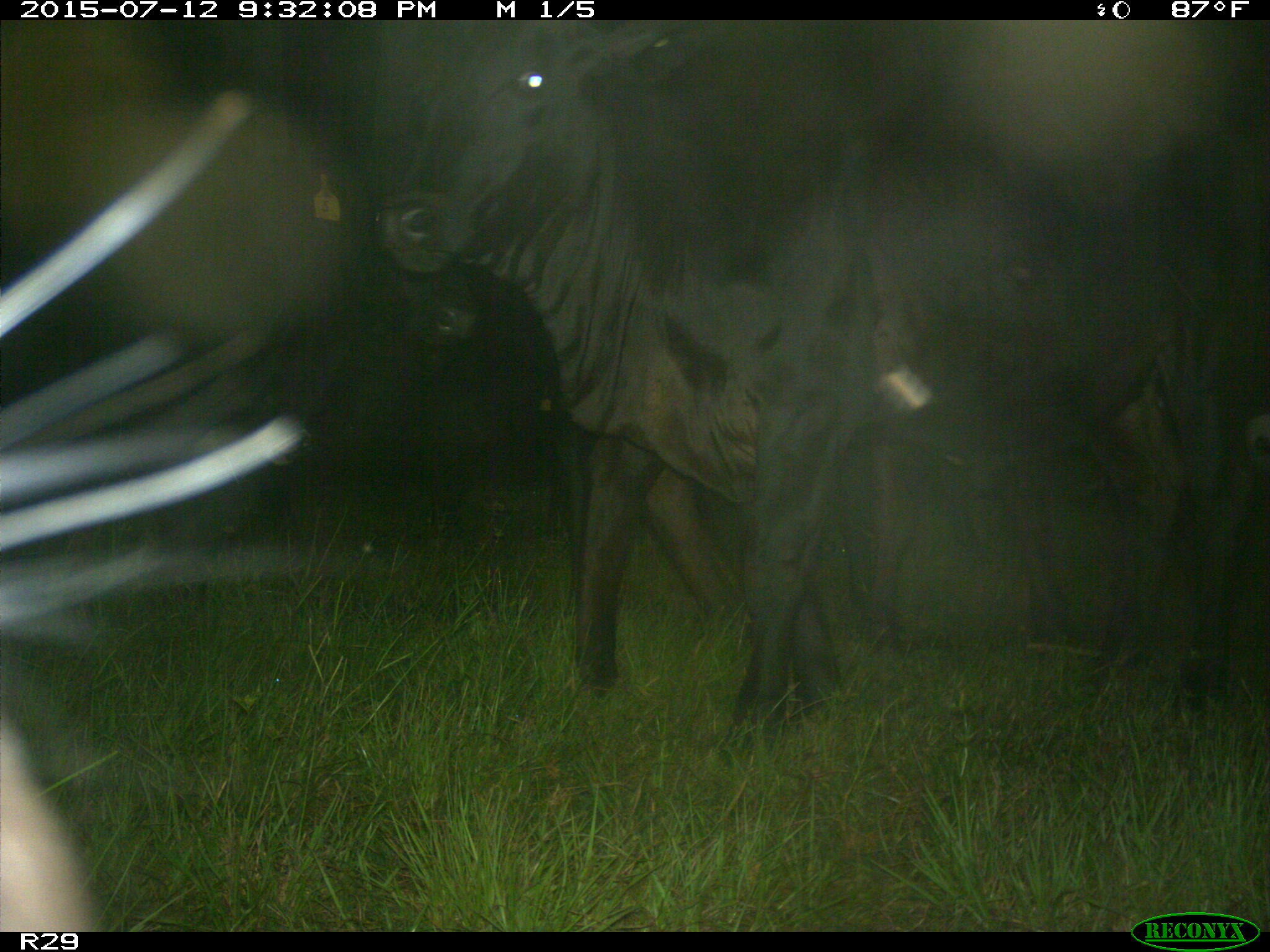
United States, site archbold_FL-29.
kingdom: Animalia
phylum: Chordata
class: Mammalia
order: Artiodactyla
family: Bovidae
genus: Bos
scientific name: Bos taurus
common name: domestic cow